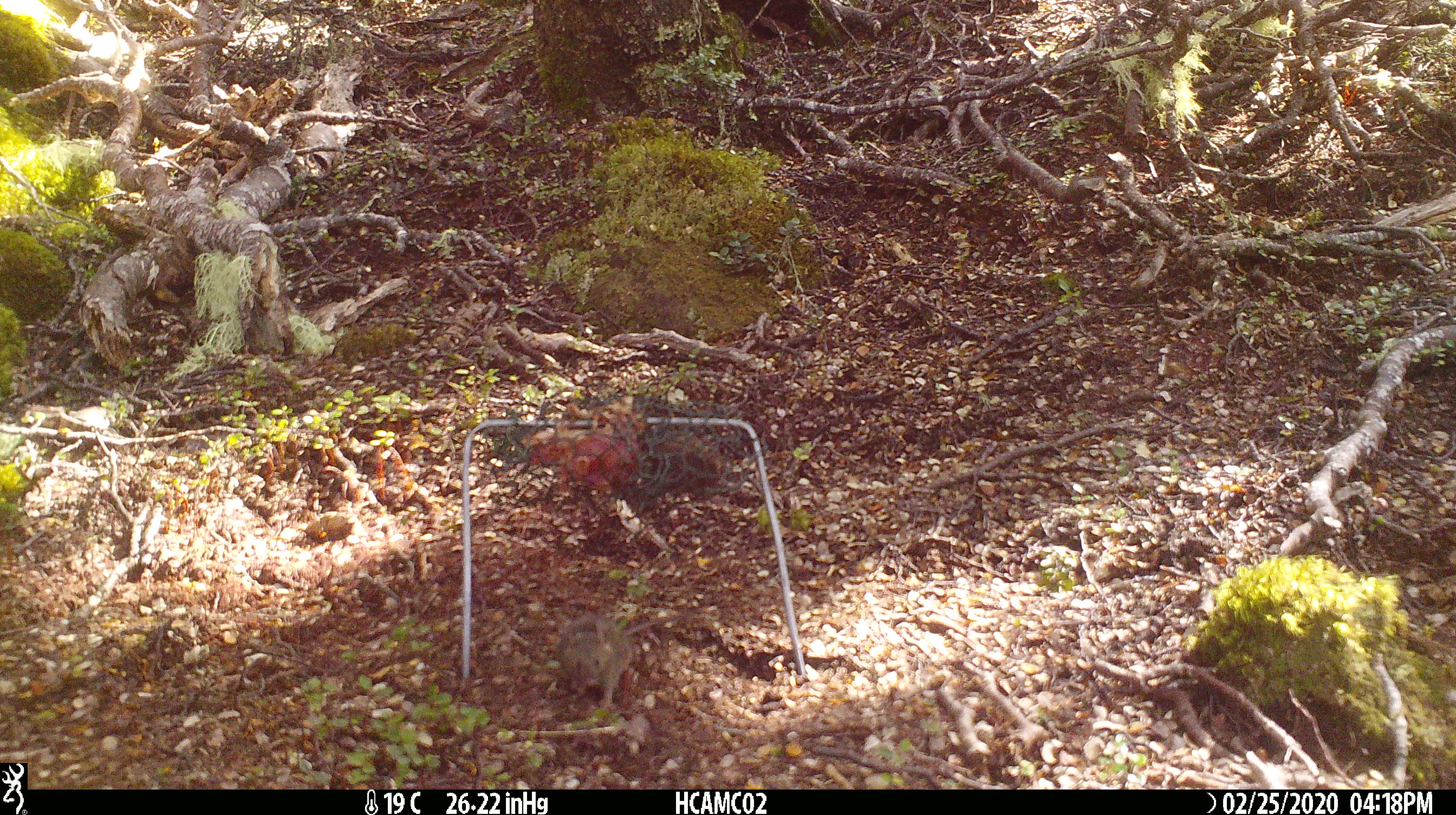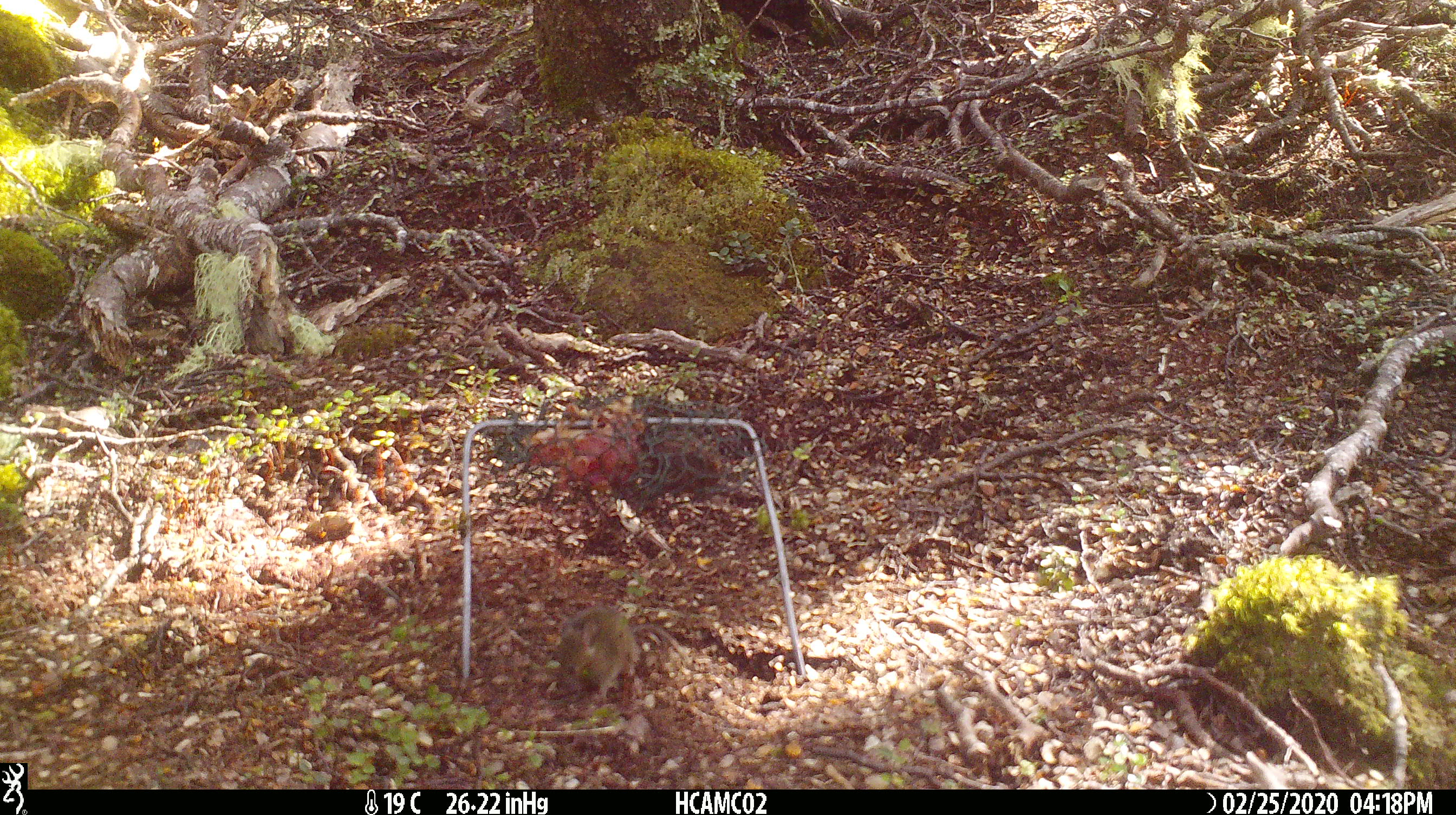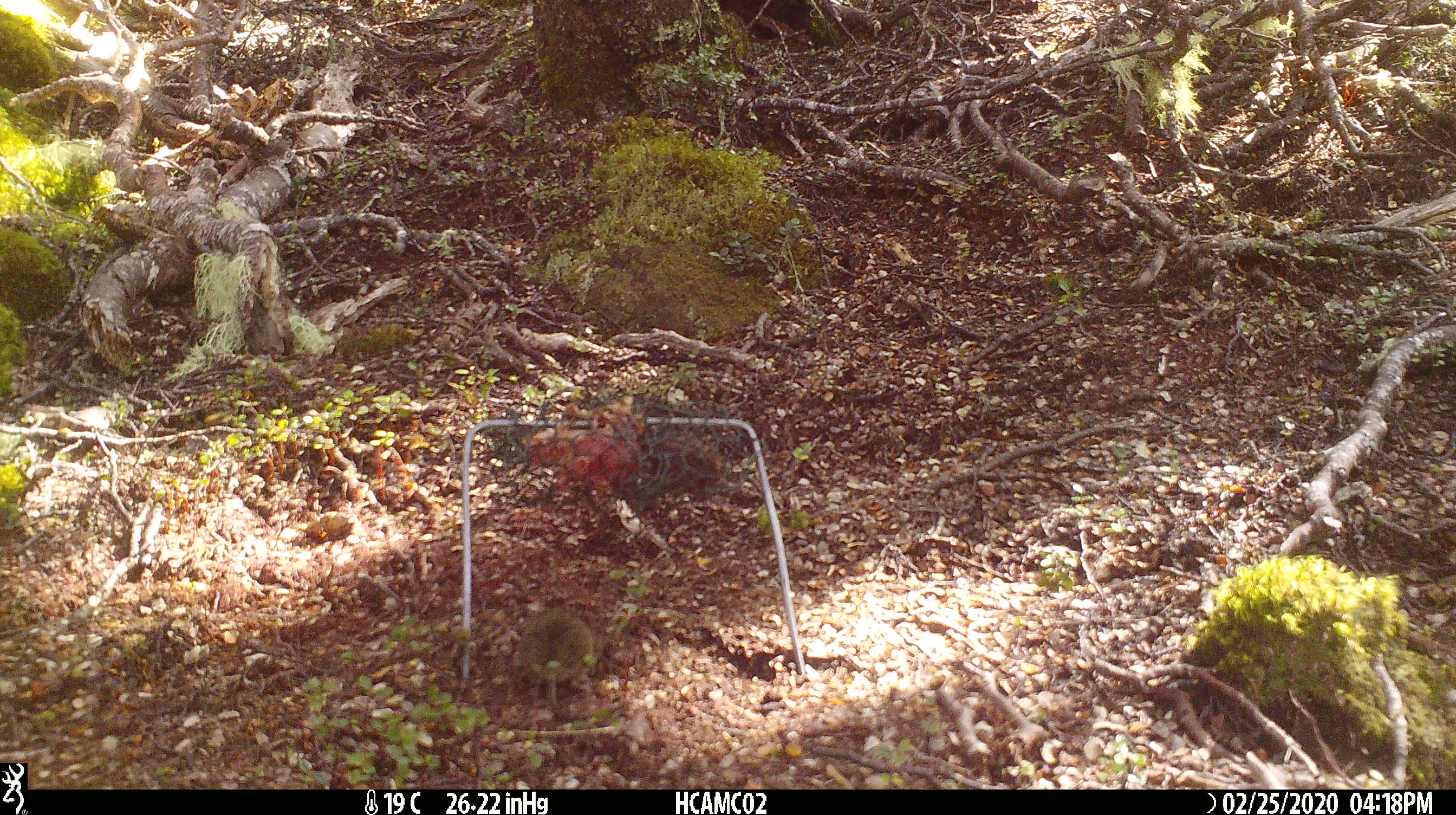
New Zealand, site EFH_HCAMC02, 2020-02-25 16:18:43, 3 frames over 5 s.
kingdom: Animalia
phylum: Chordata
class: Mammalia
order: Rodentia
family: Muridae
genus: Mus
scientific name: Mus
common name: mouse